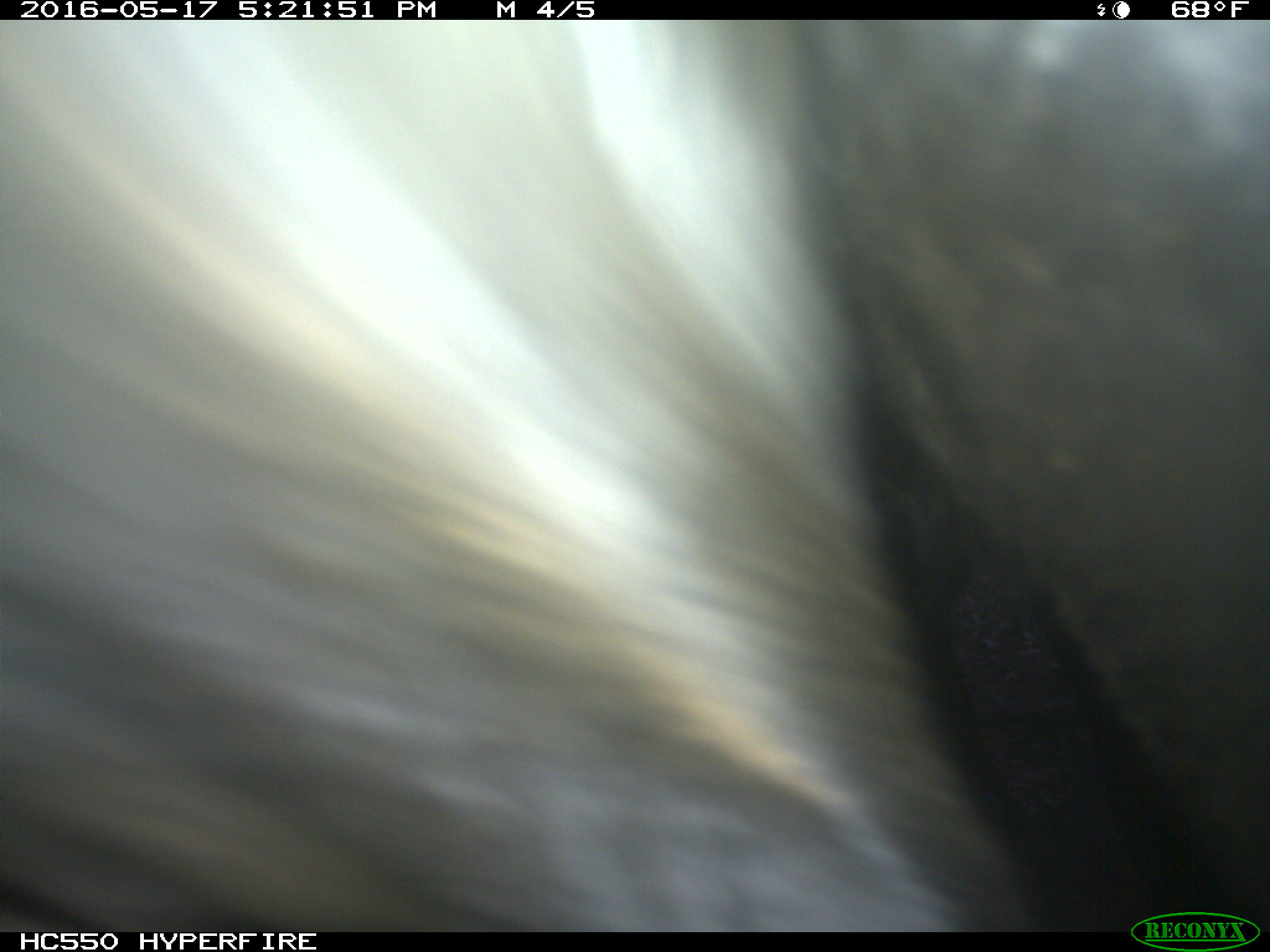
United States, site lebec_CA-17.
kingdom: Animalia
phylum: Chordata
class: Mammalia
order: Artiodactyla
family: Bovidae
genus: Bos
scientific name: Bos taurus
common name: domestic cow